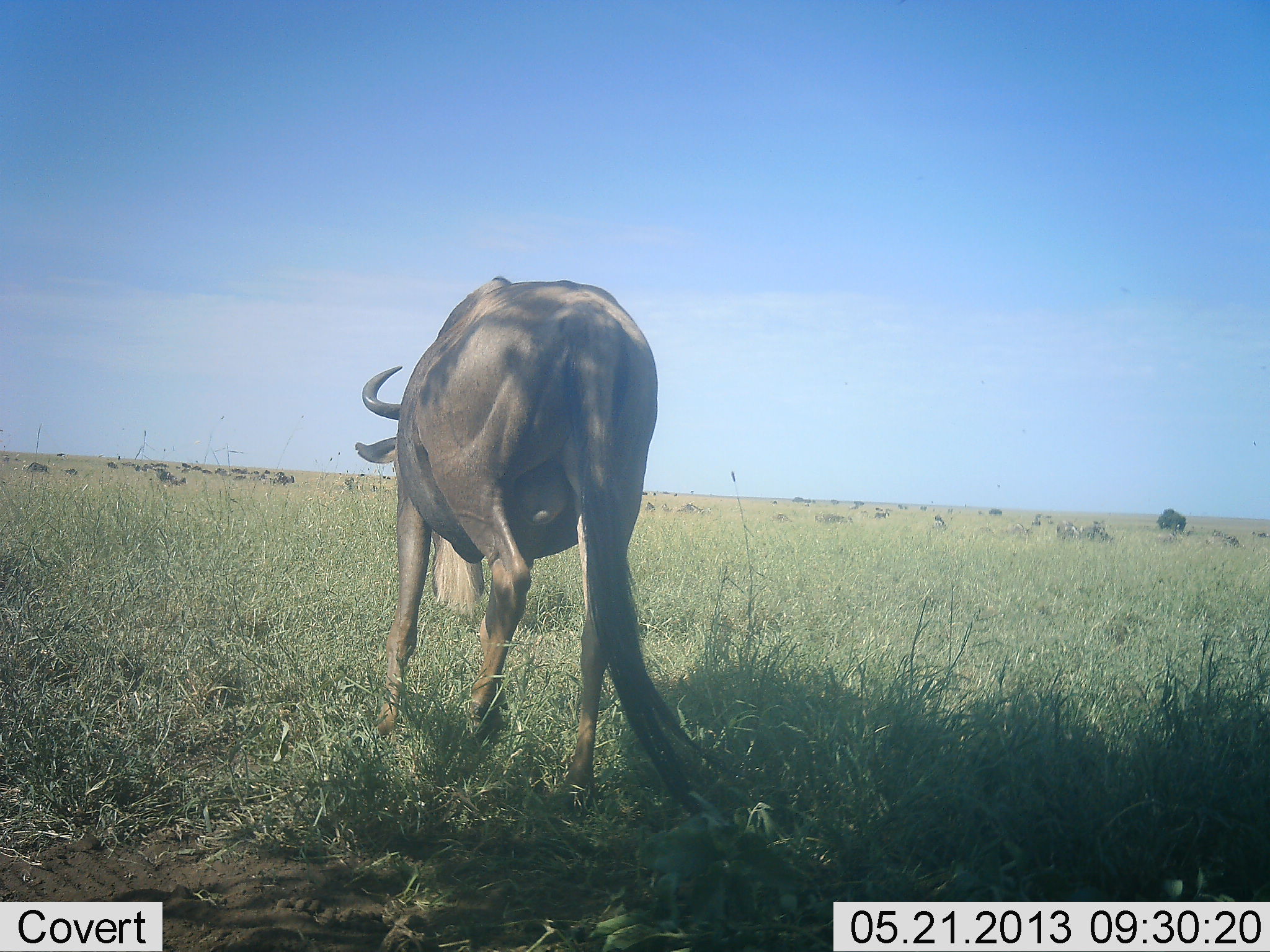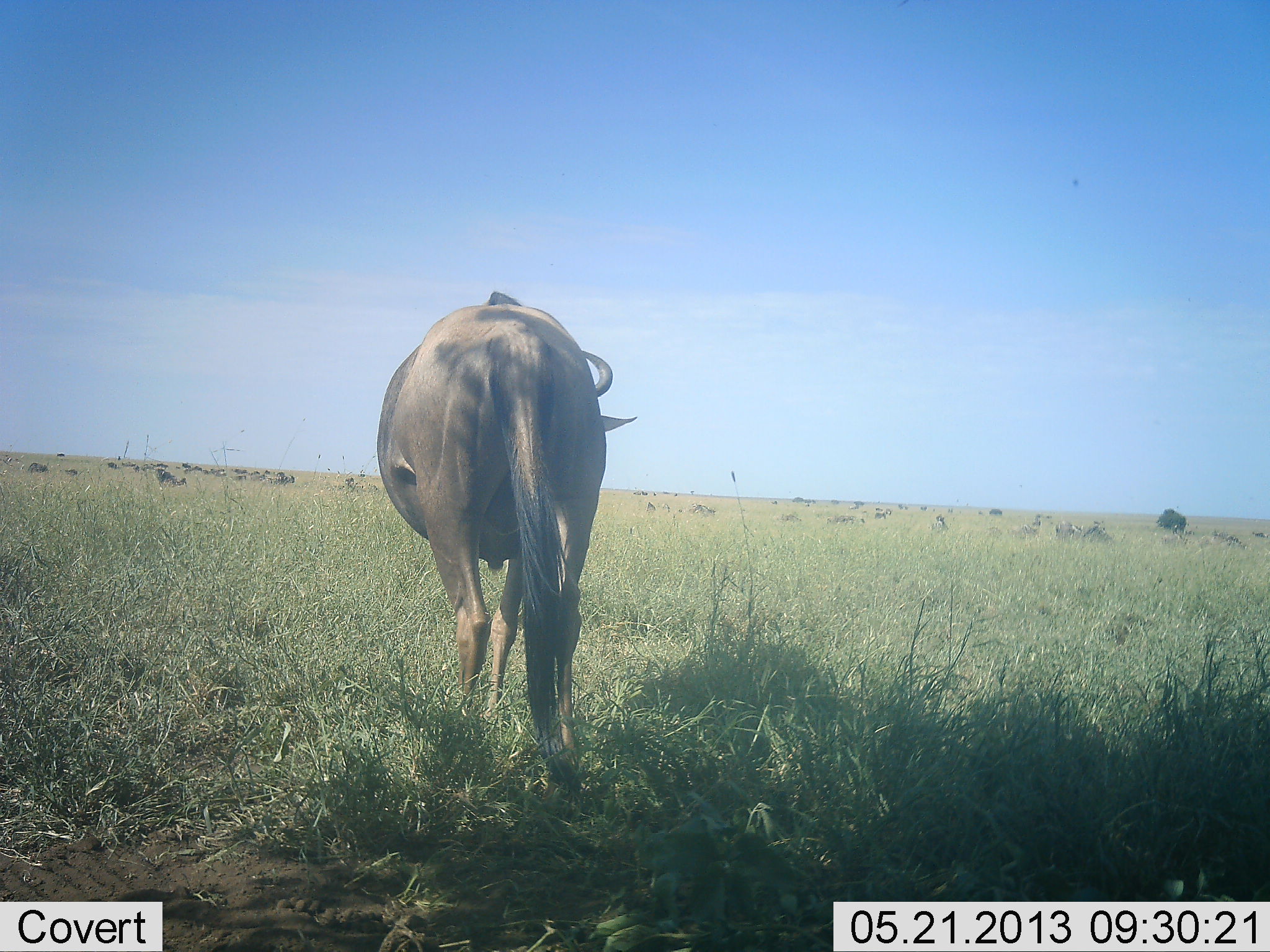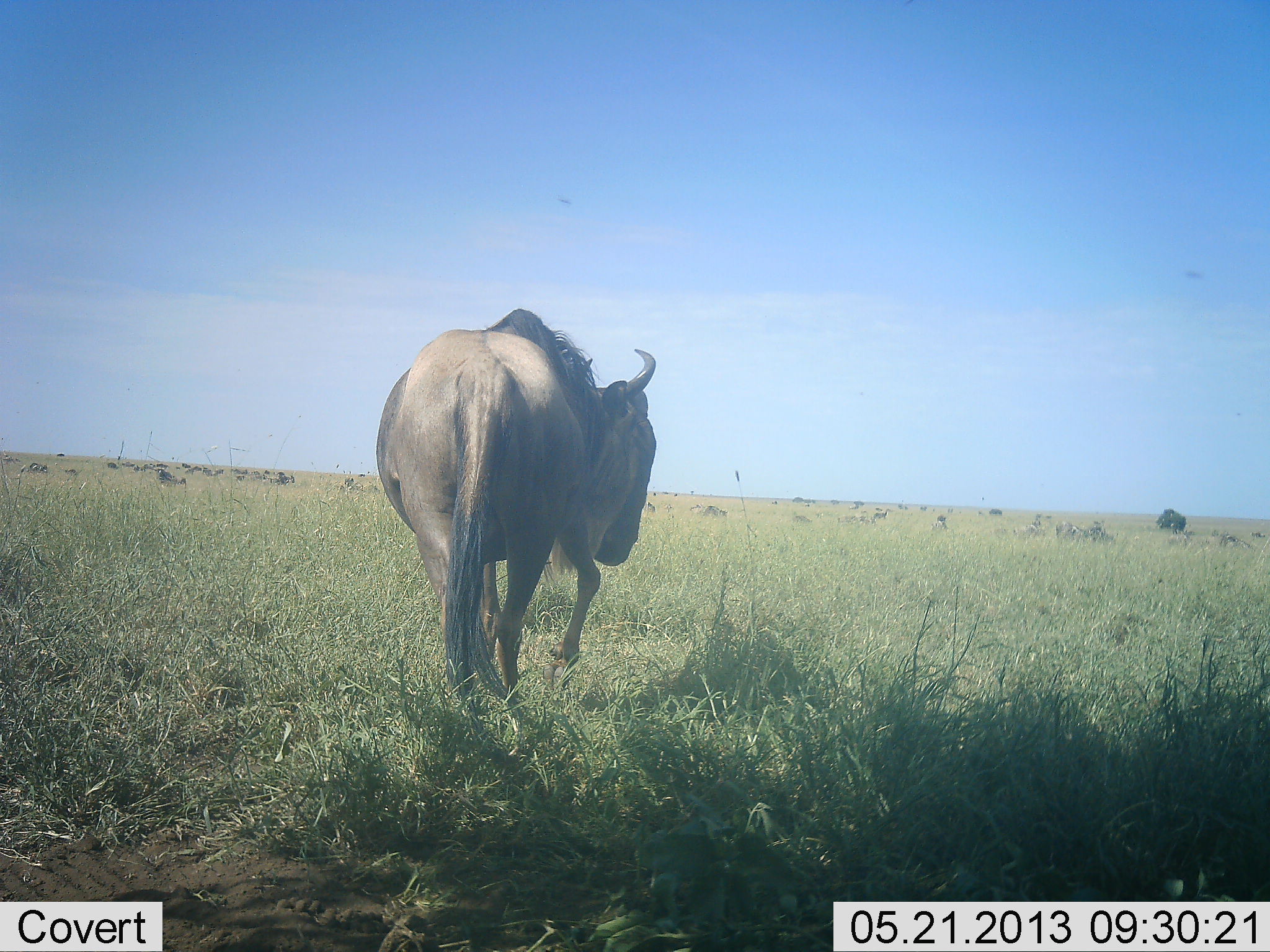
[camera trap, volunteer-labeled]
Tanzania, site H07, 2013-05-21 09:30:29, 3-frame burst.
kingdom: Animalia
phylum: Chordata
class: Mammalia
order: Artiodactyla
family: Bovidae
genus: Connochaetes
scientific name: Connochaetes taurinus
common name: blue wildebeest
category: wildebeest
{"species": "wildebeest (blue wildebeest) (Connochaetes taurinus)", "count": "11-50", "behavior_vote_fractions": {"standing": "42%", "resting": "6%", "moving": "81%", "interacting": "0%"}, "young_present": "0%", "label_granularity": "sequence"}